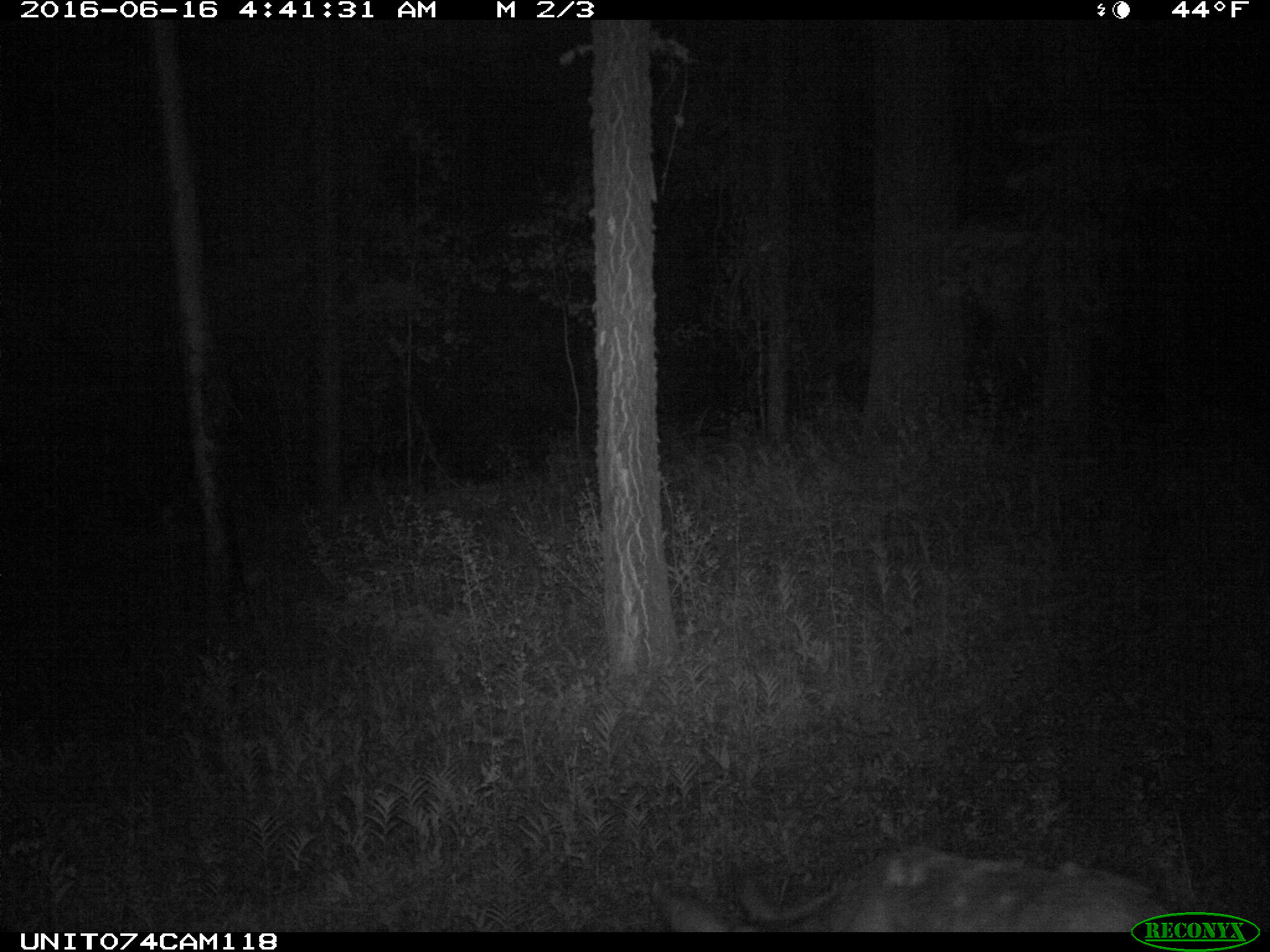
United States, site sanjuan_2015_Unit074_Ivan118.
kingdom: Animalia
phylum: Chordata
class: Mammalia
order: Artiodactyla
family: Cervidae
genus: Odocoileus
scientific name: Odocoileus hemionus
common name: mule deer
Odocoileus hemionus (mule deer).